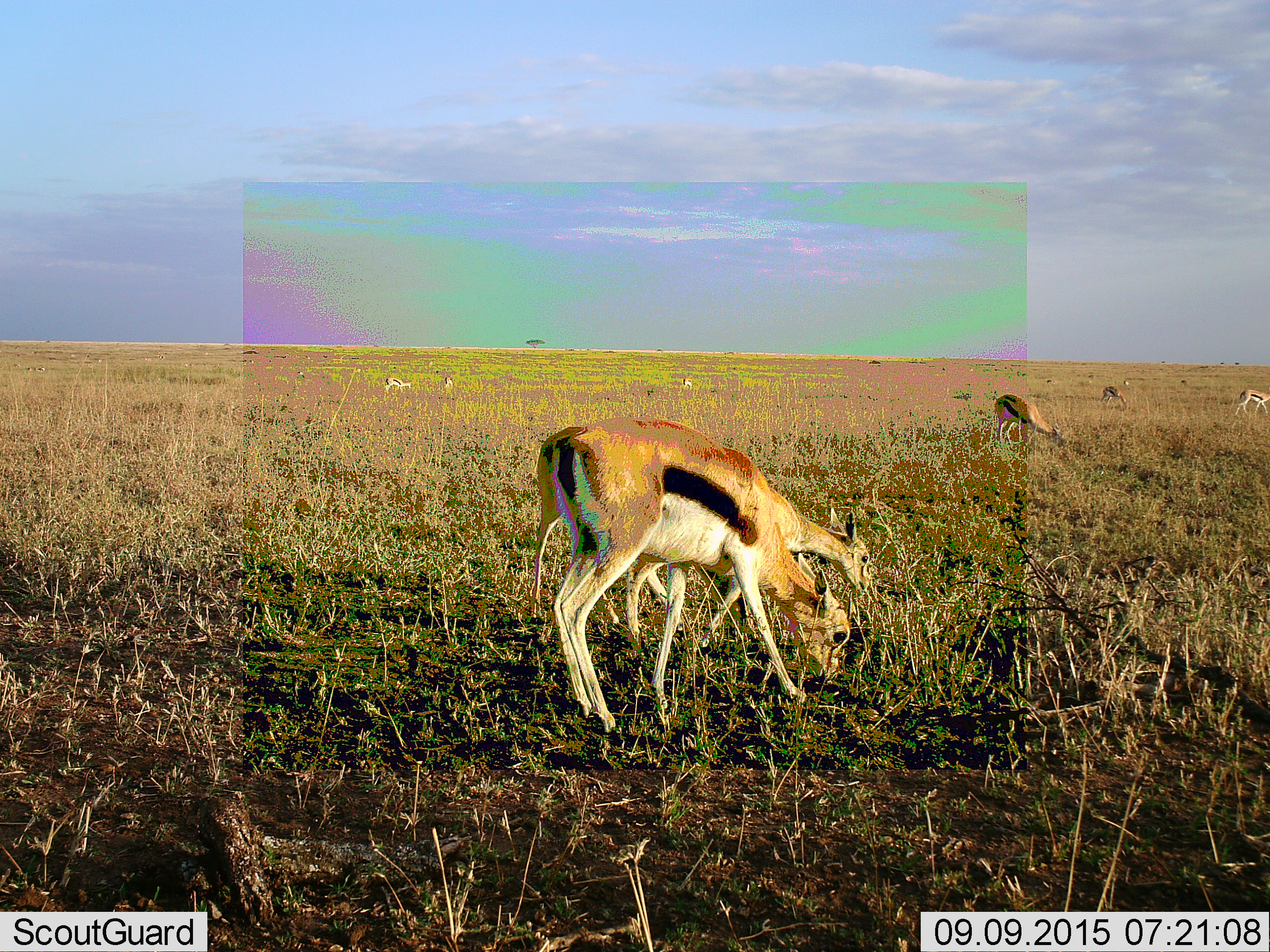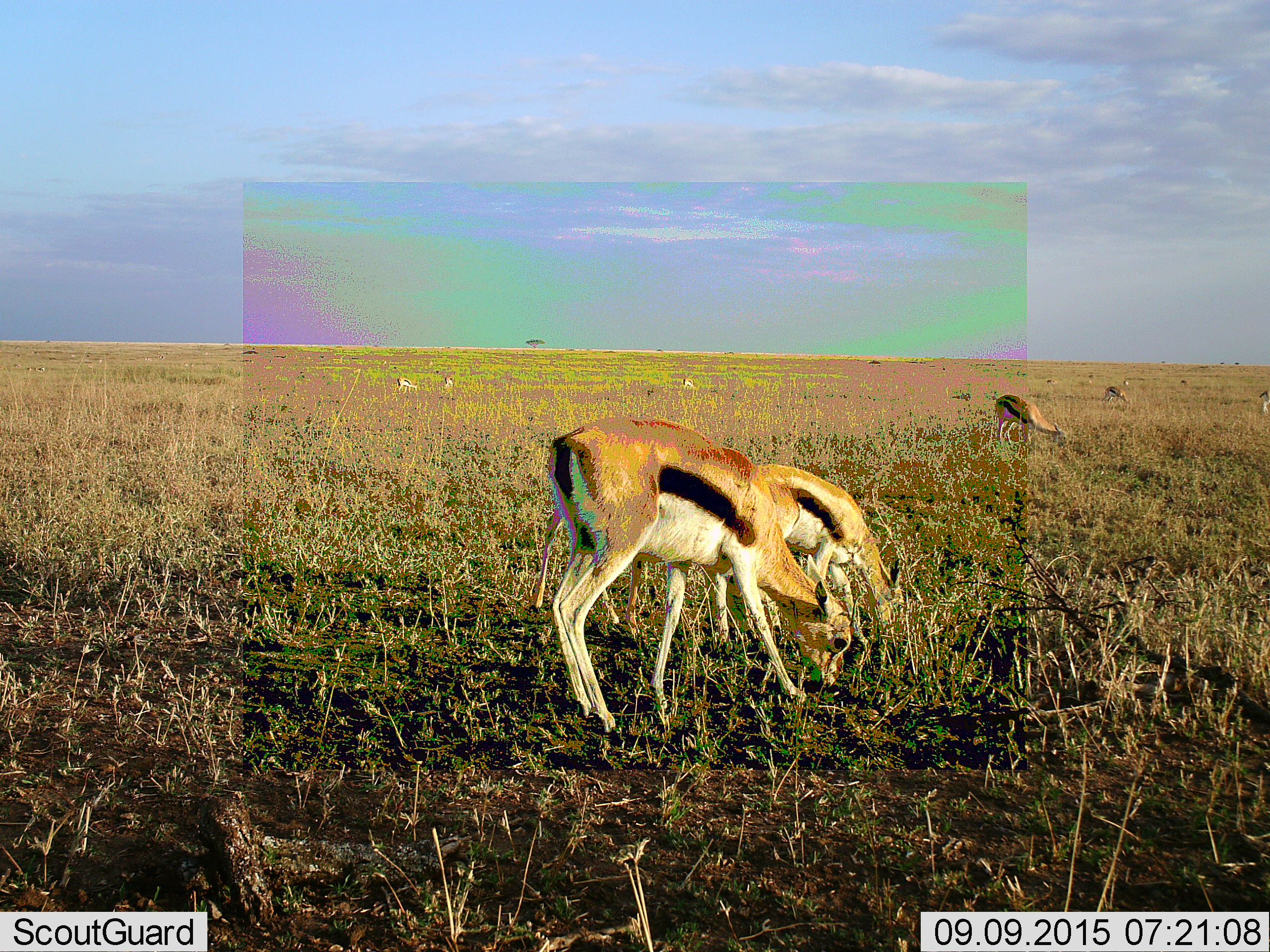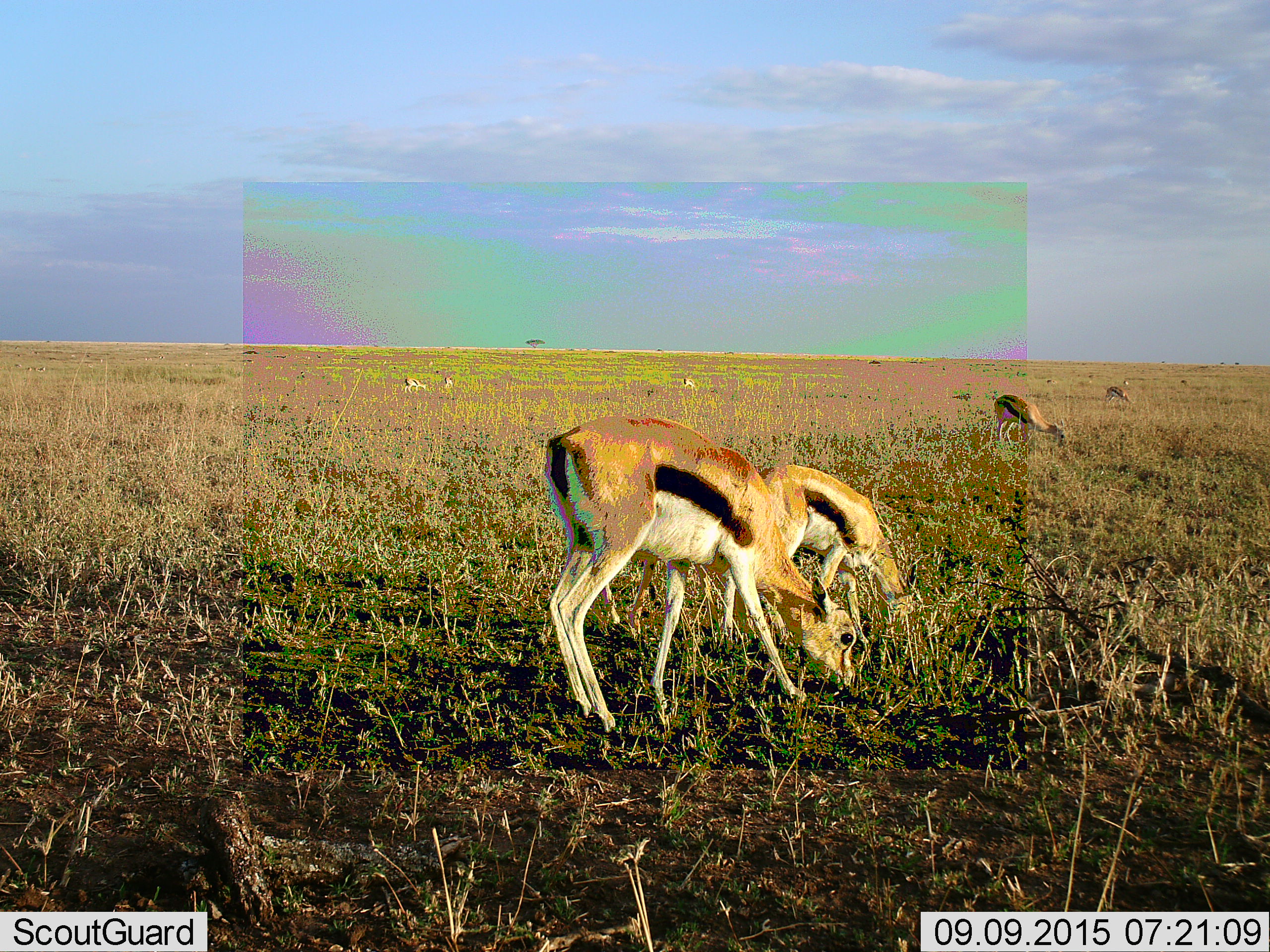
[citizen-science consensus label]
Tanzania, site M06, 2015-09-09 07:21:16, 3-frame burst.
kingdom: Animalia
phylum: Chordata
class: Mammalia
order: Artiodactyla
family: Bovidae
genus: Eudorcas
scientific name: Eudorcas thomsonii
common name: thomson's gazelle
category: gazellethomsons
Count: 11-50.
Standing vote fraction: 33%.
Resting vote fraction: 11%.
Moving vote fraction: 33%.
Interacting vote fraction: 0%.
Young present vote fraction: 33%.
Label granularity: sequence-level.